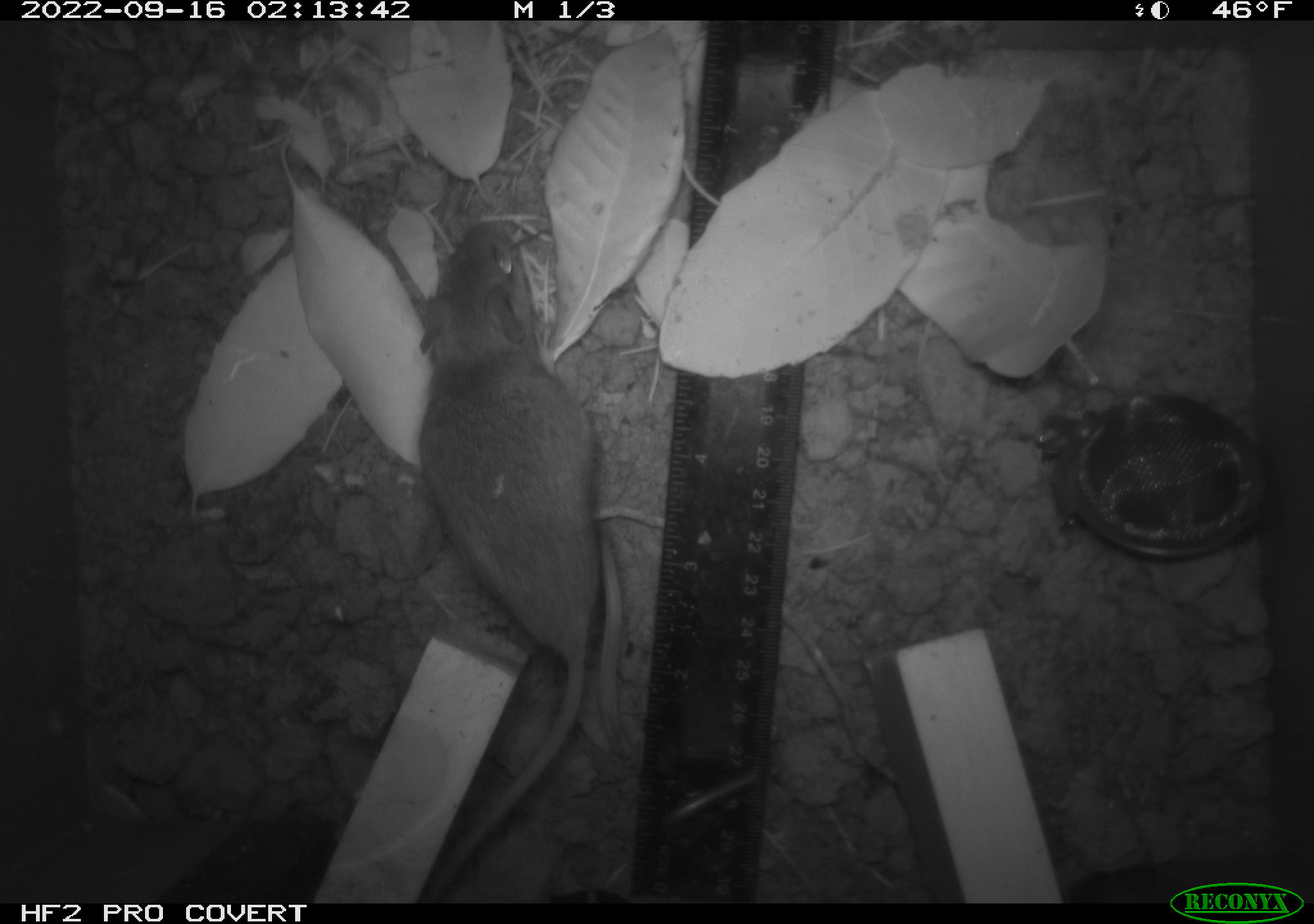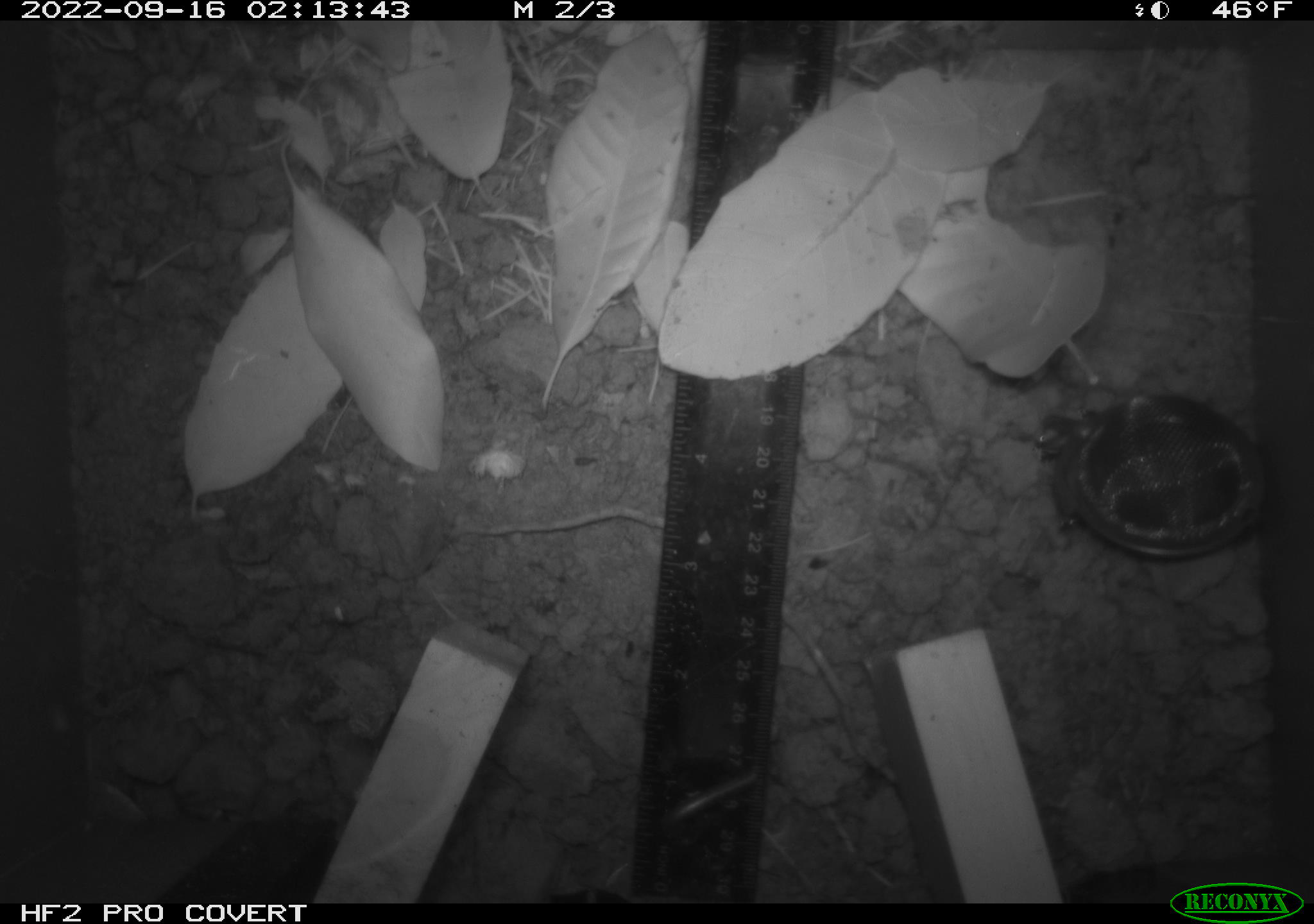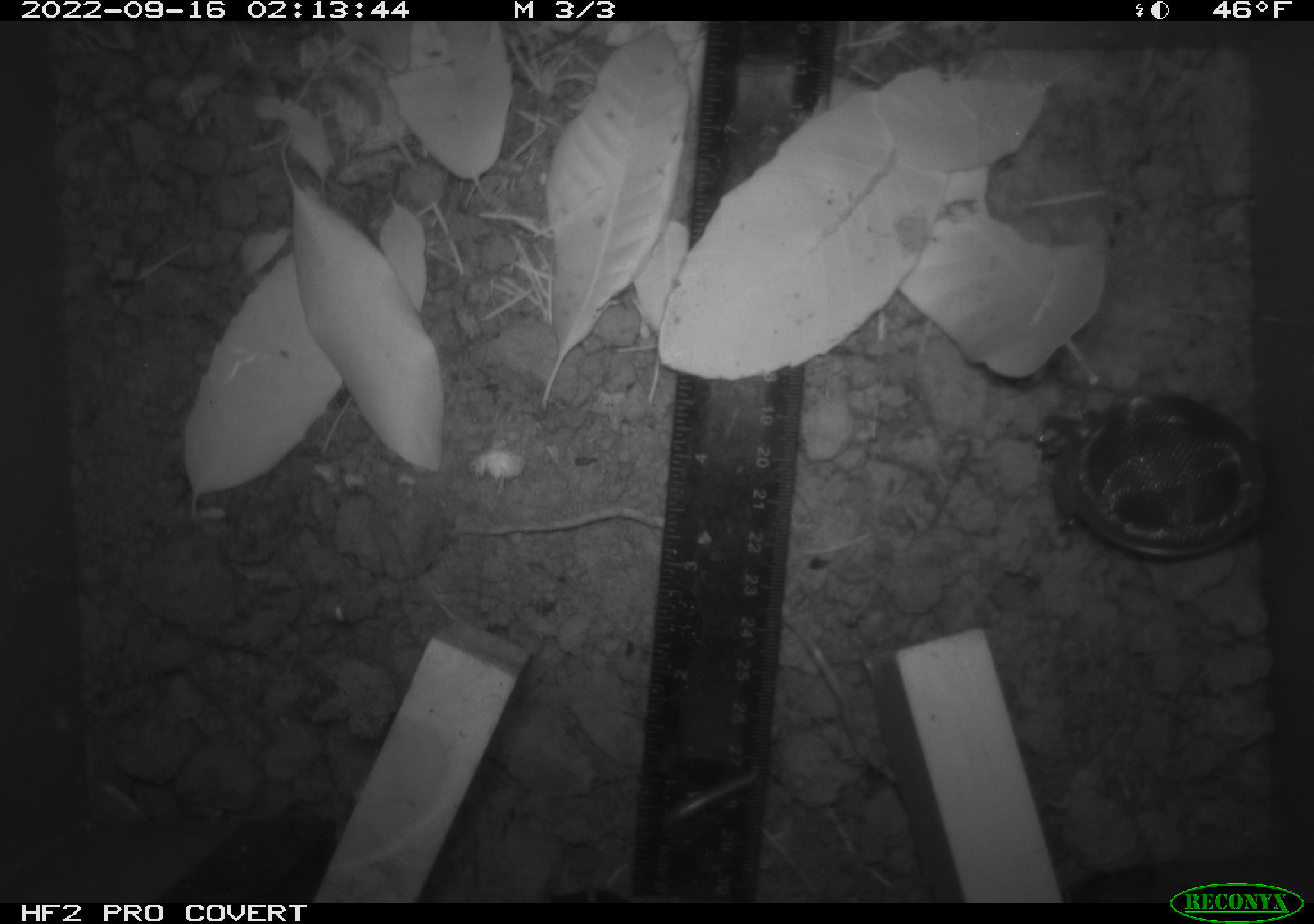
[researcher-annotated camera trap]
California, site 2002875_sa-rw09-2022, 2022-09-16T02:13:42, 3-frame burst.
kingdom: Animalia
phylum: Chordata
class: Mammalia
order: Rodentia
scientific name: Rodentia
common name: rodent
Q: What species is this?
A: Rodent (Rodentia).